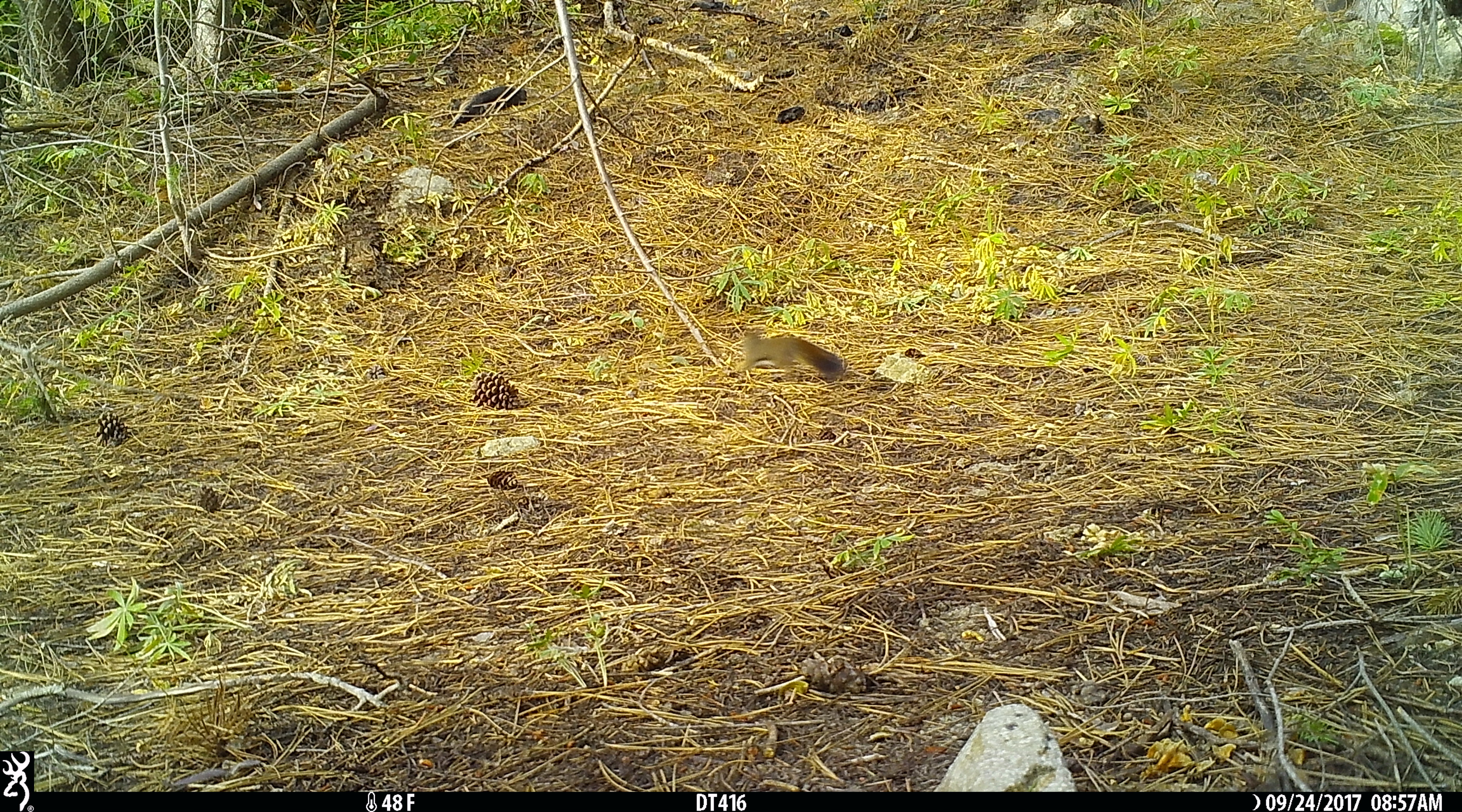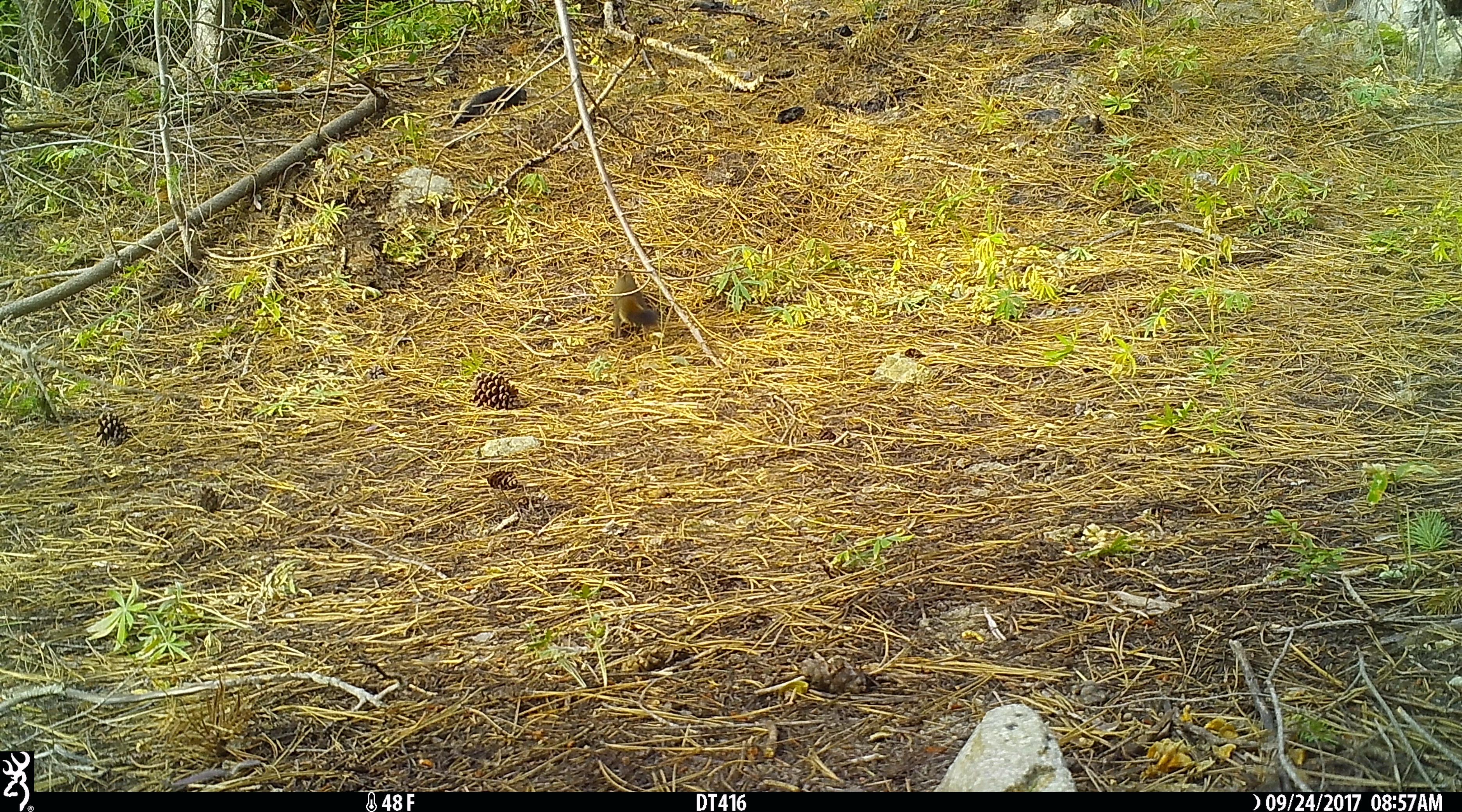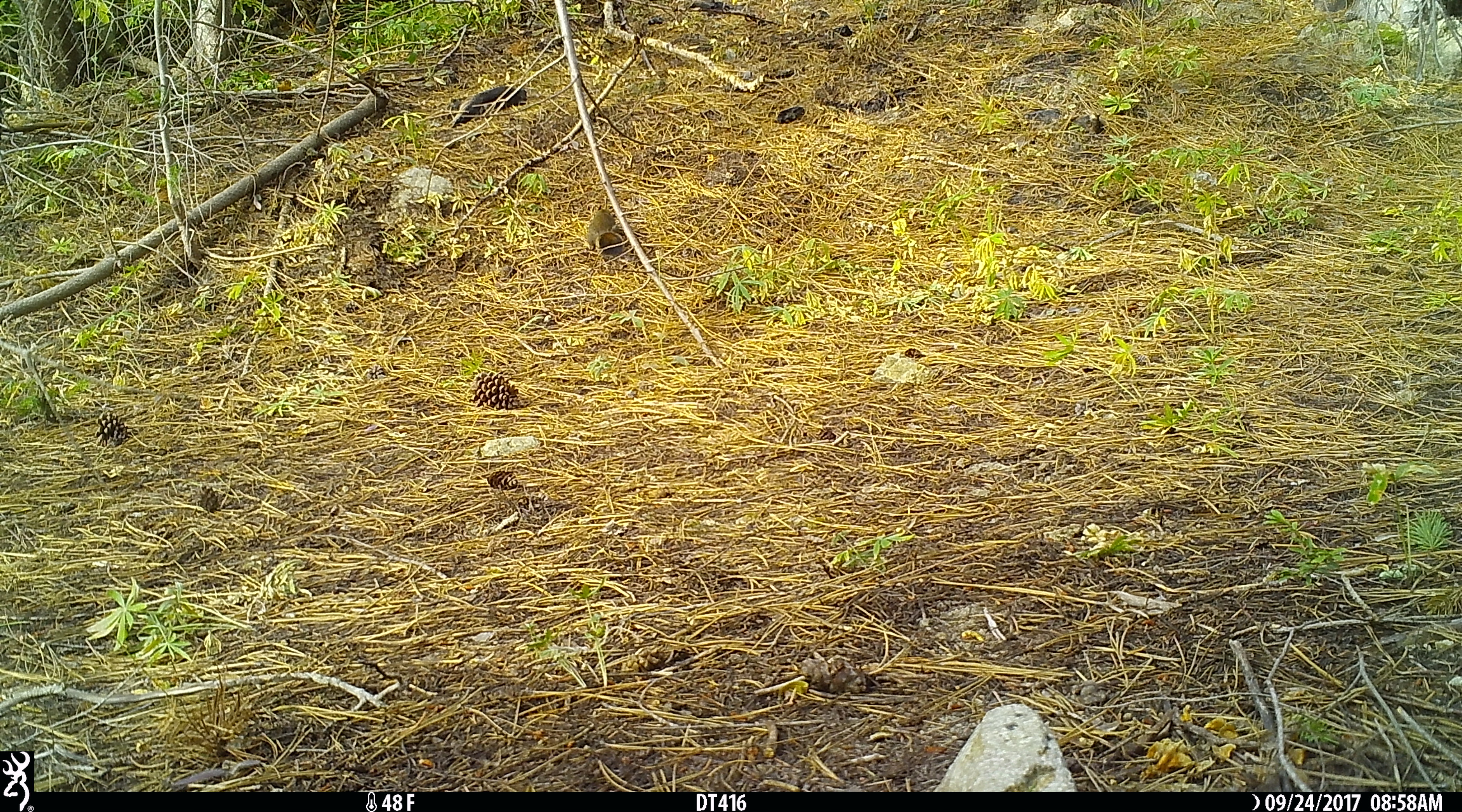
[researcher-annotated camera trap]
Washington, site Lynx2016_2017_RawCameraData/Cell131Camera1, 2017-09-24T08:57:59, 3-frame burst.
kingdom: Animalia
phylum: Chordata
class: Mammalia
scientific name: Mammalia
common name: small mammal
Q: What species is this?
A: Small mammal (Mammalia).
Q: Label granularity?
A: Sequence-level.